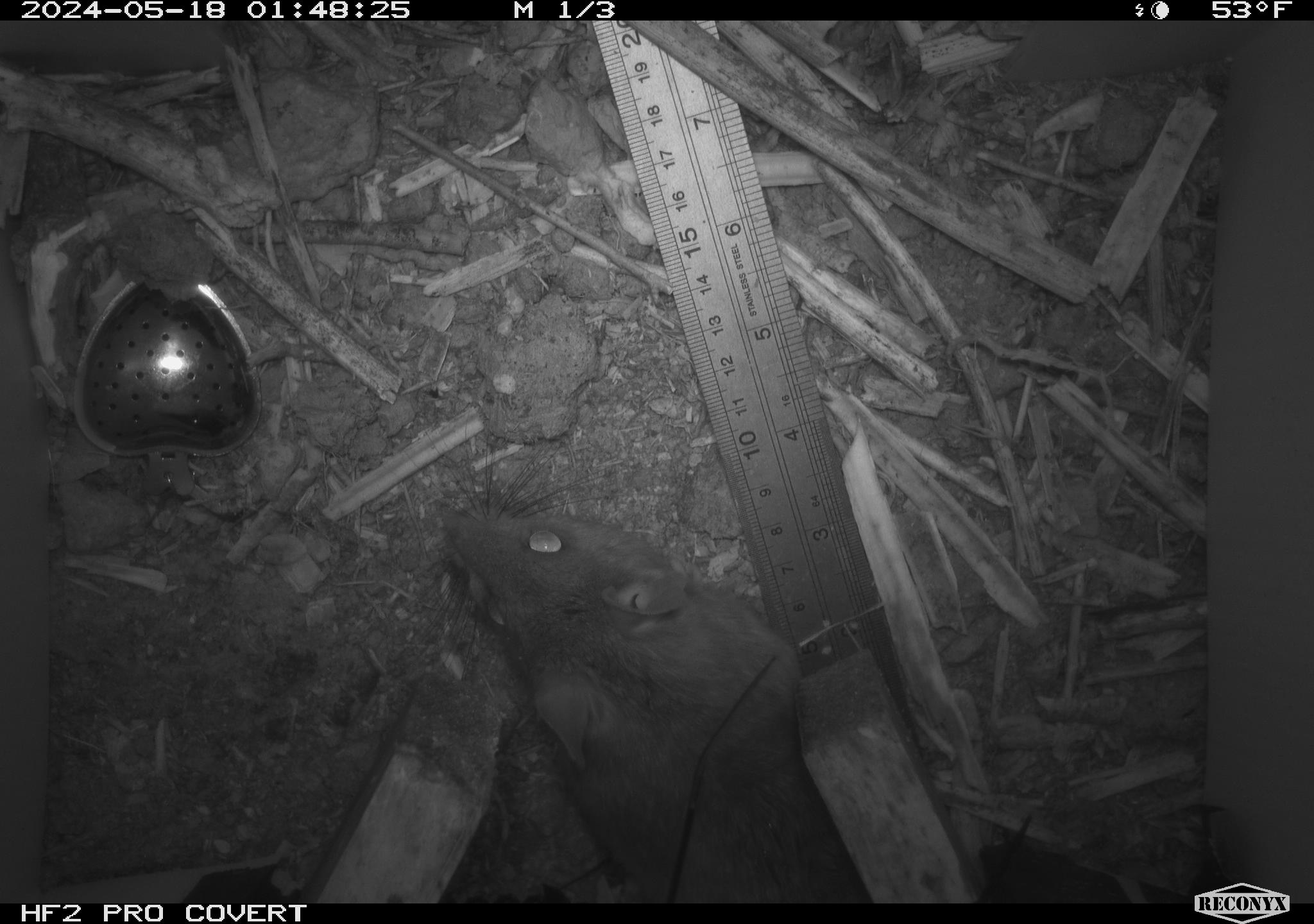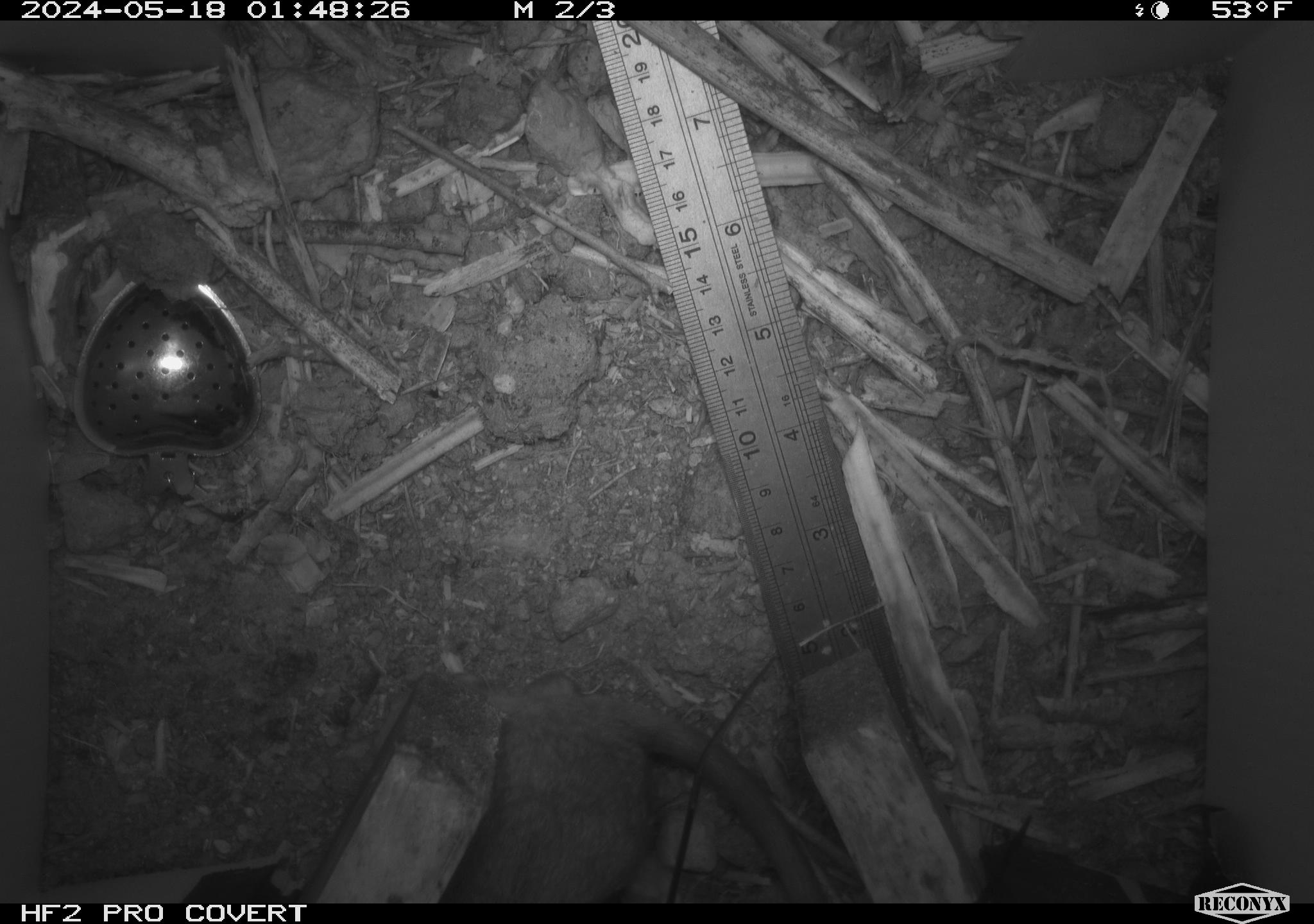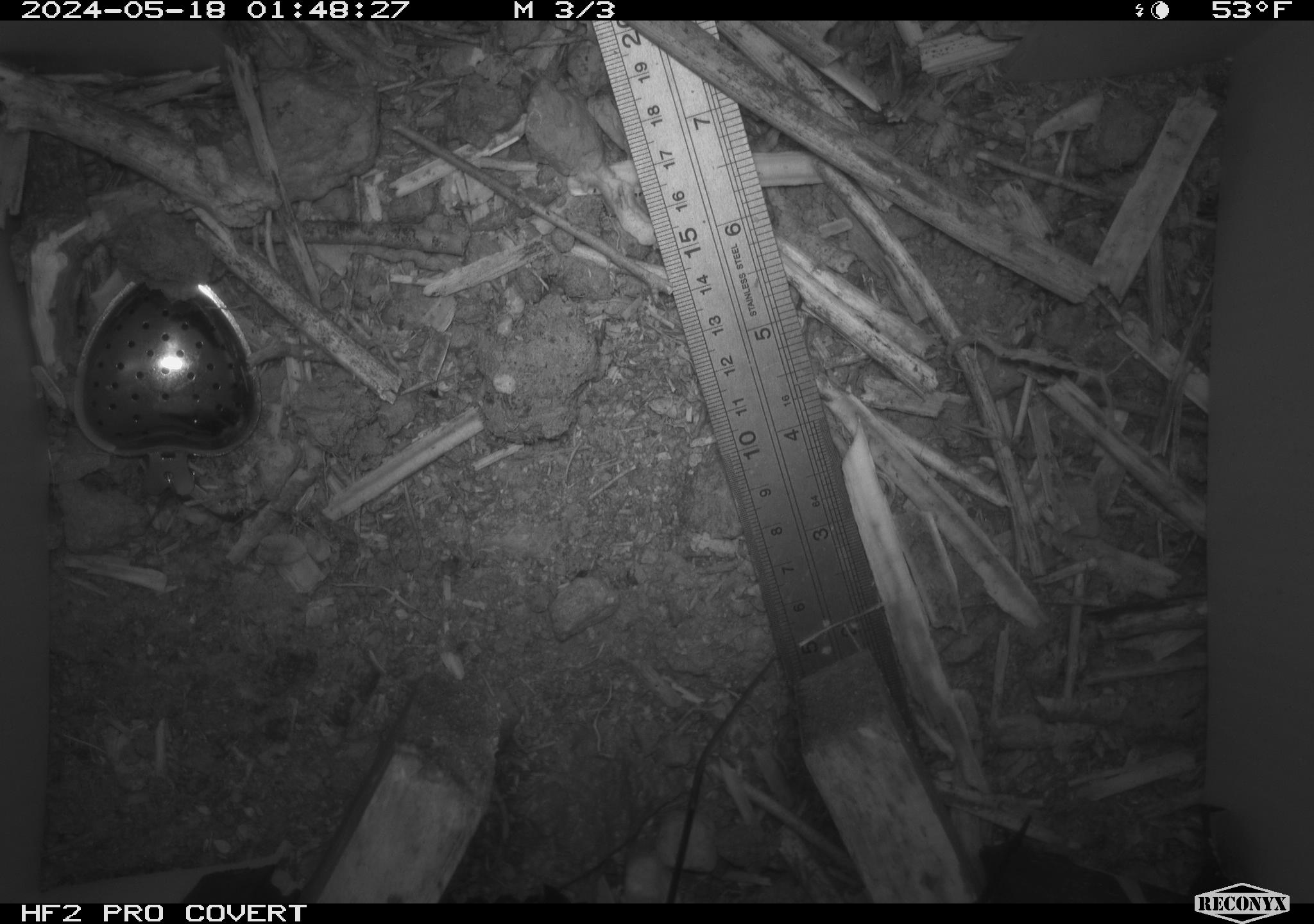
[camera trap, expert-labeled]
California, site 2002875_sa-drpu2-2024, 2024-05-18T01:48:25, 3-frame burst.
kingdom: Animalia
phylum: Chordata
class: Mammalia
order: Rodentia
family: Cricetidae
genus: Neotoma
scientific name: Neotoma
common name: pack rat or woodrat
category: neotoma species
Neotoma species (pack rat or woodrat) (Neotoma).